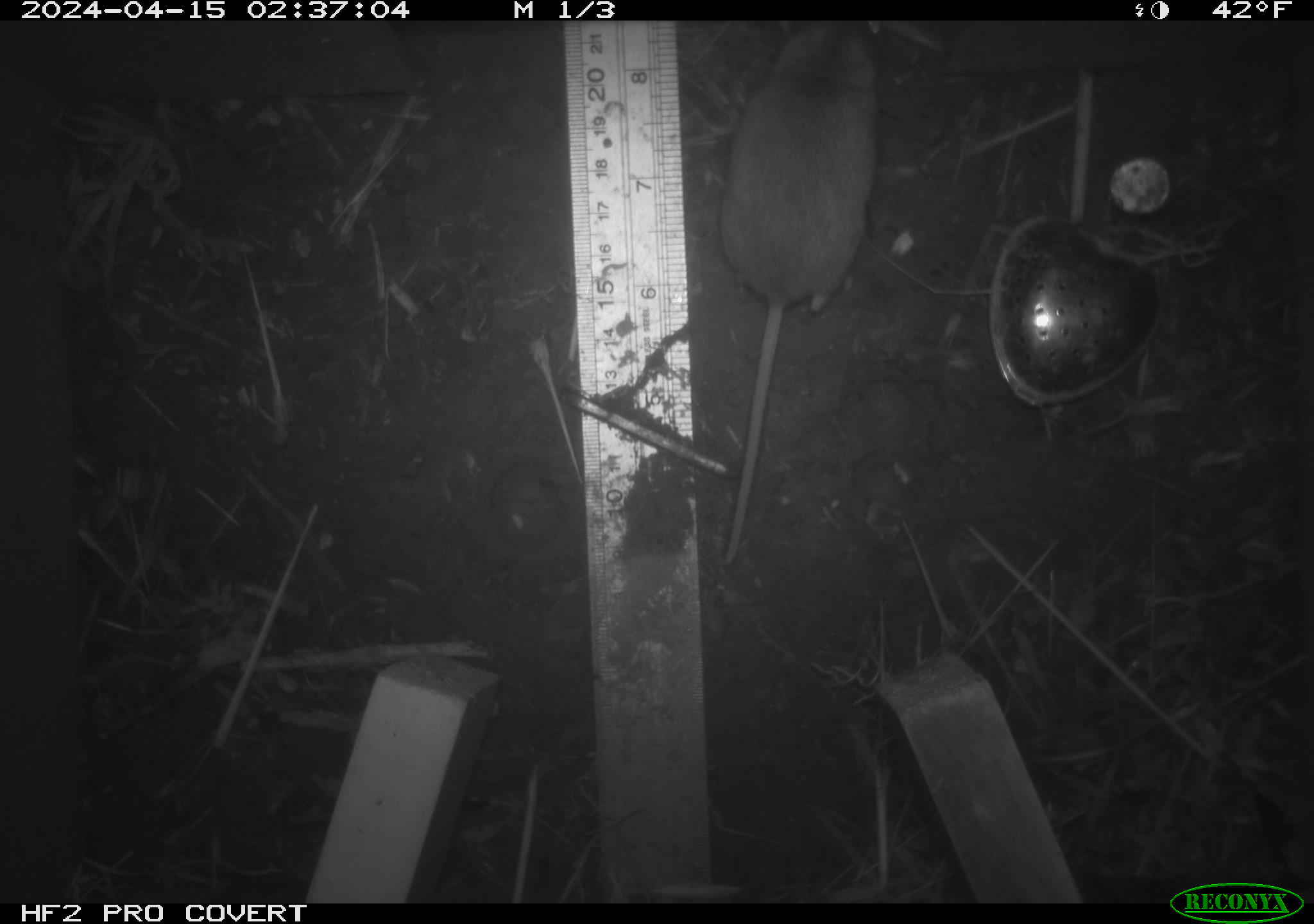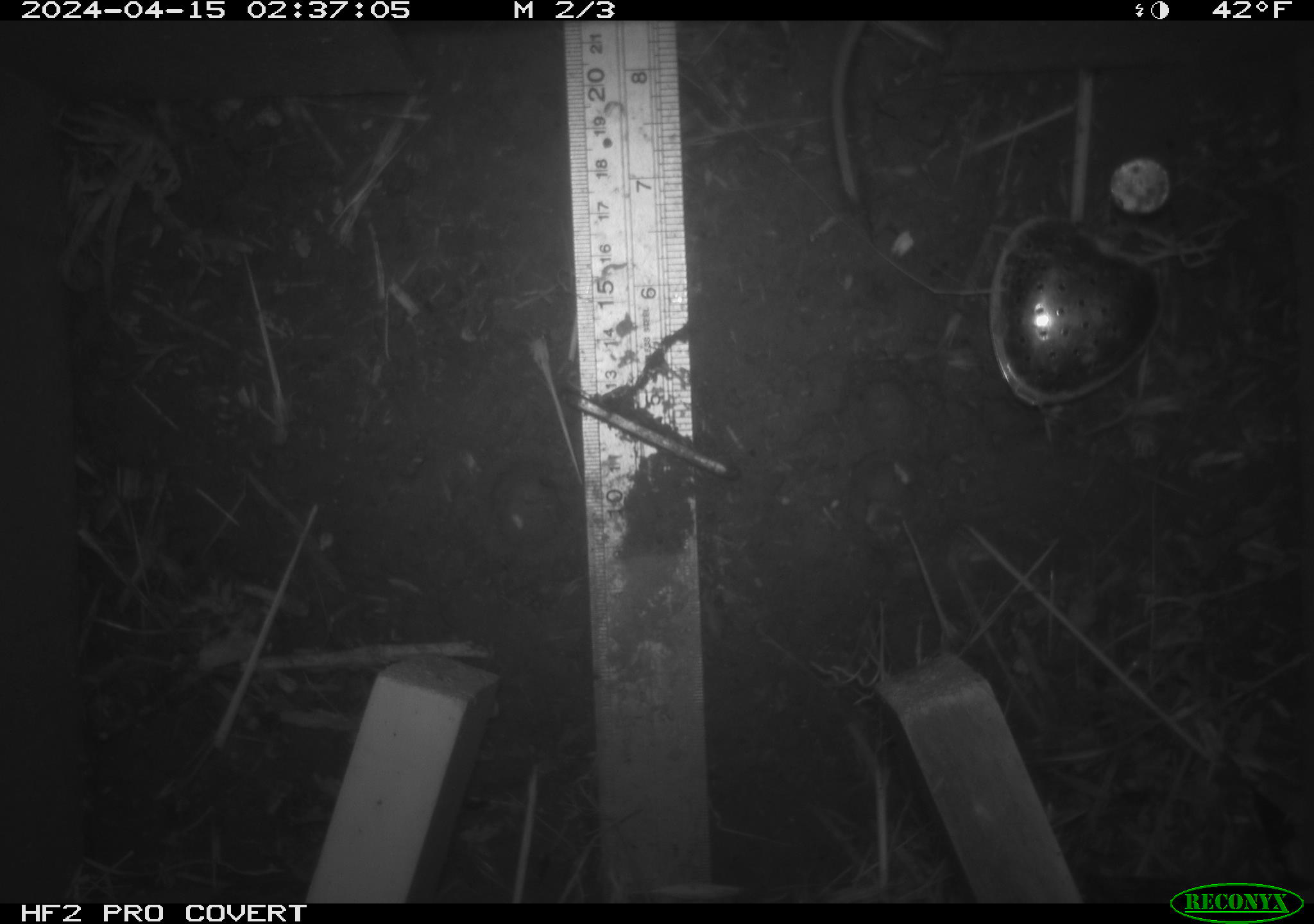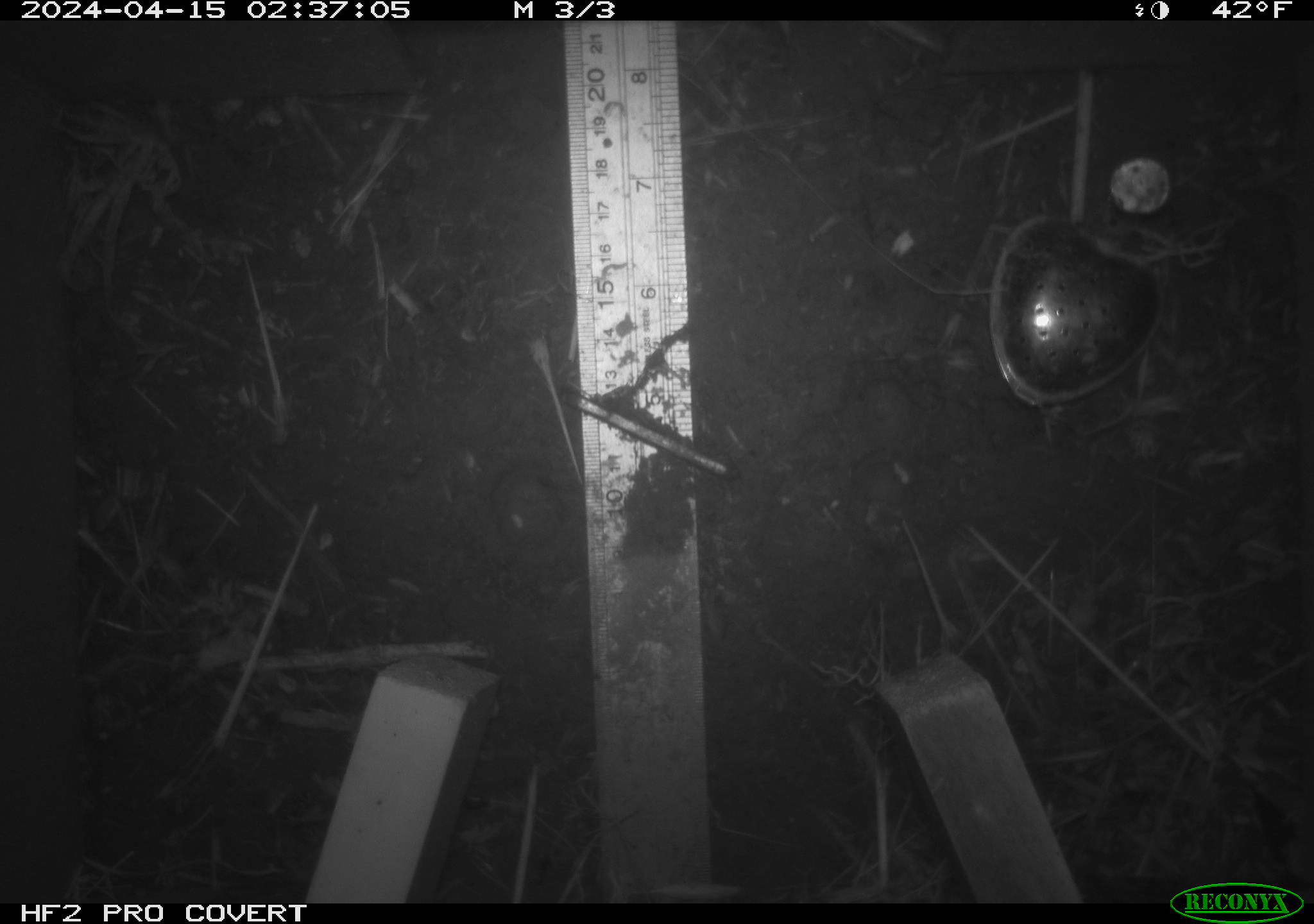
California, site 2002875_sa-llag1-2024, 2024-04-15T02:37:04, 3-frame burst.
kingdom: Animalia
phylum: Chordata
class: Mammalia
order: Rodentia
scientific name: Rodentia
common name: mouse species